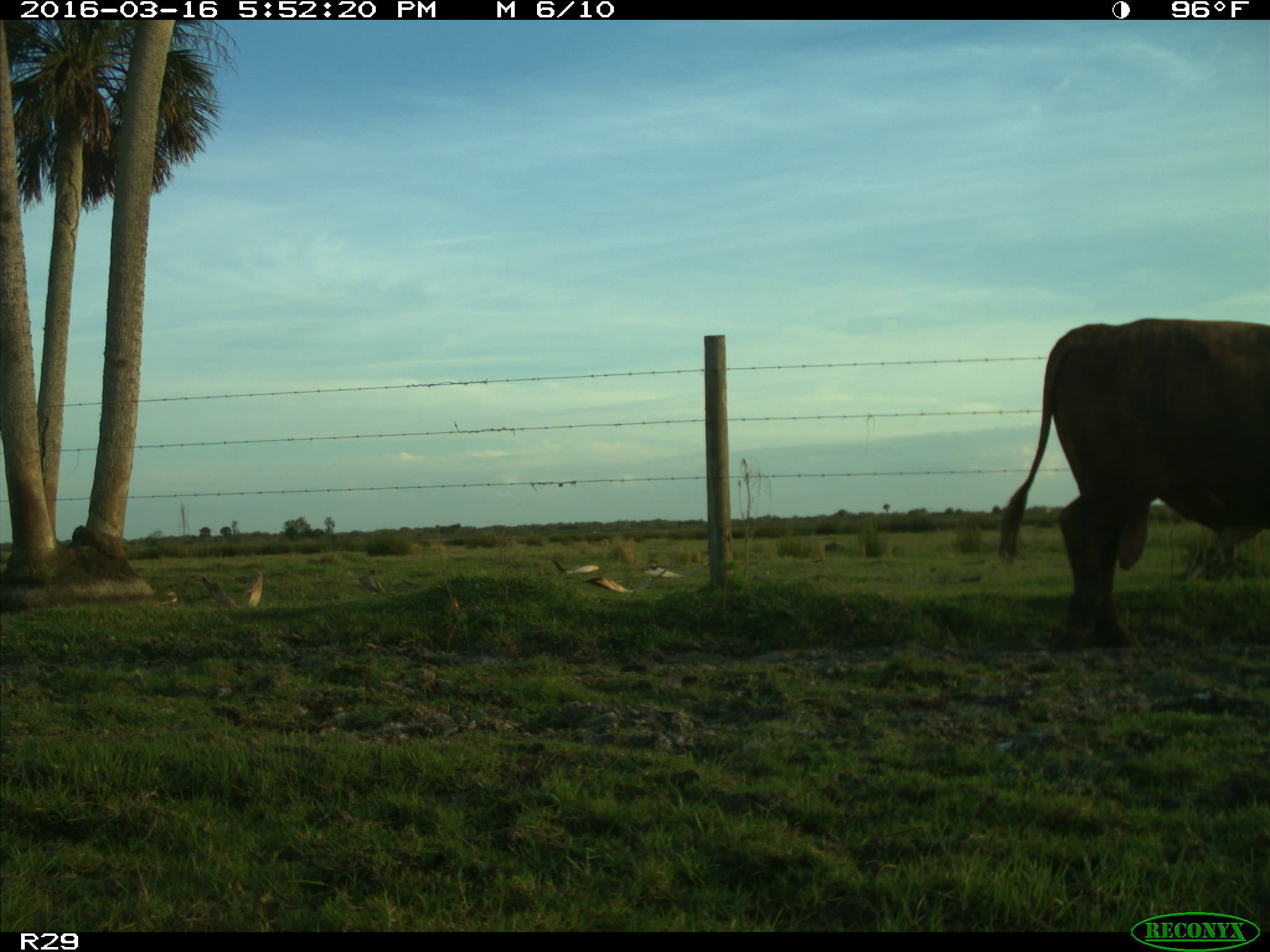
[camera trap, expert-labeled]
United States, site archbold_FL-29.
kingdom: Animalia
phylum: Chordata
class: Mammalia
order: Artiodactyla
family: Bovidae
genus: Bos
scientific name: Bos taurus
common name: domestic cow